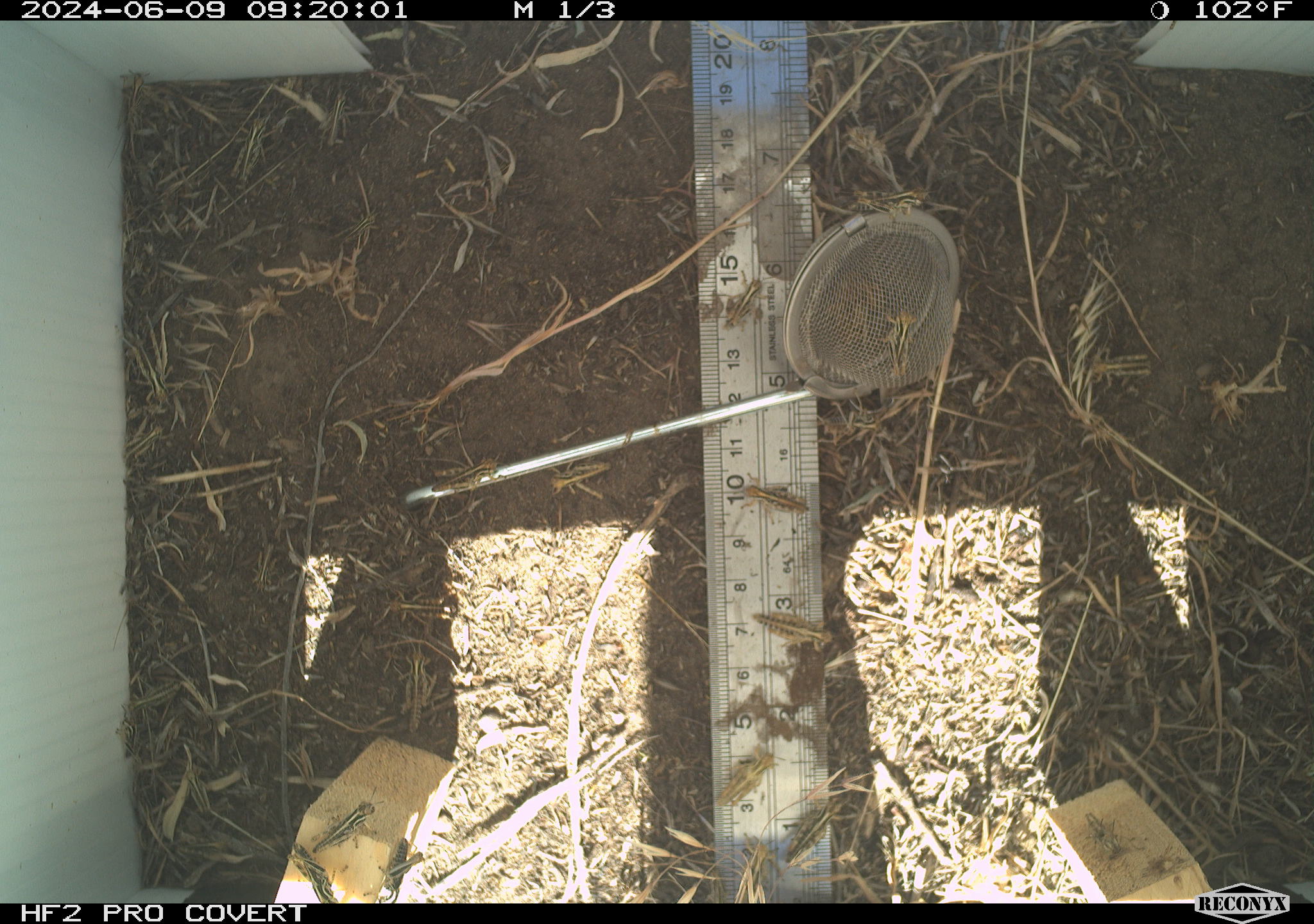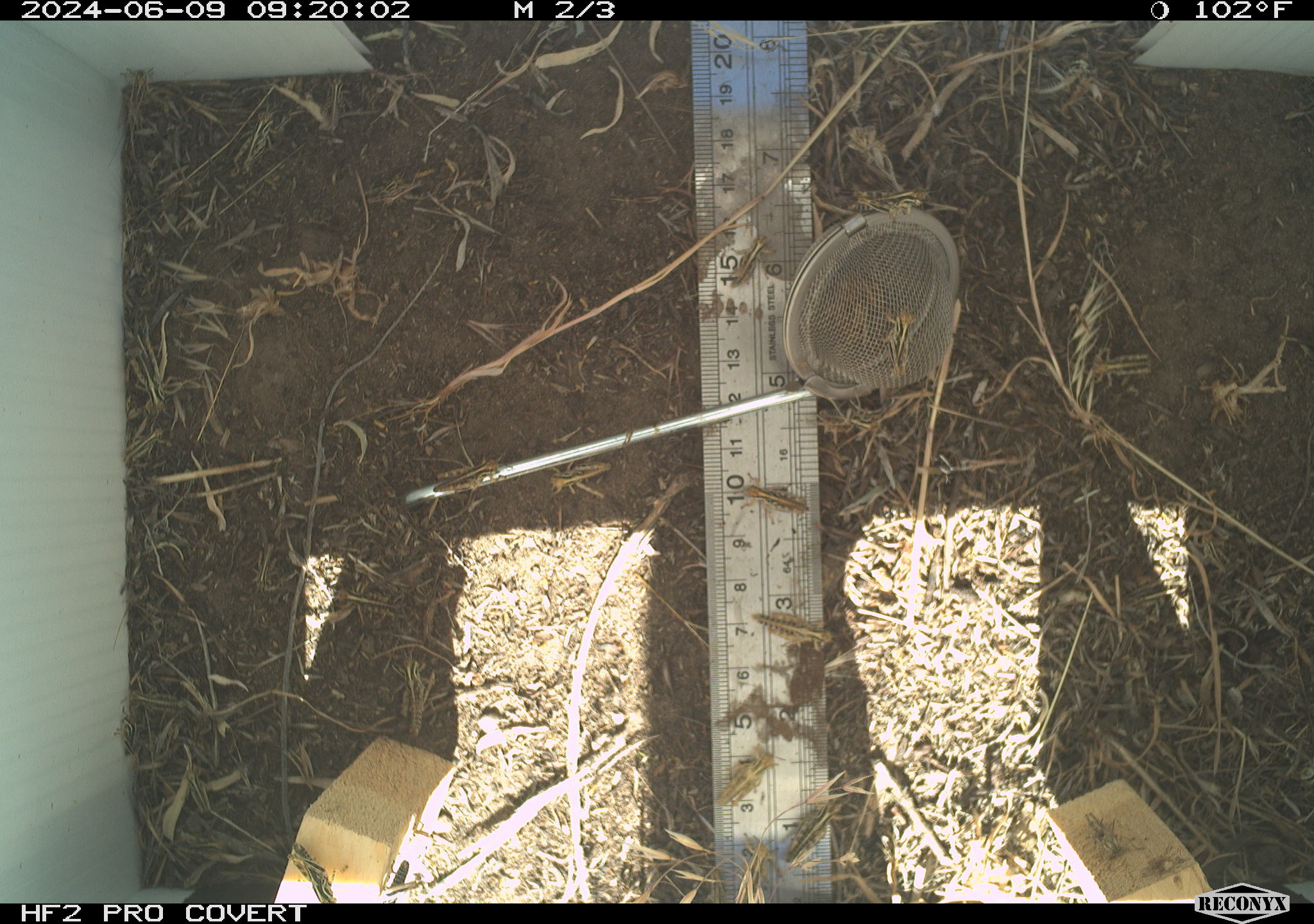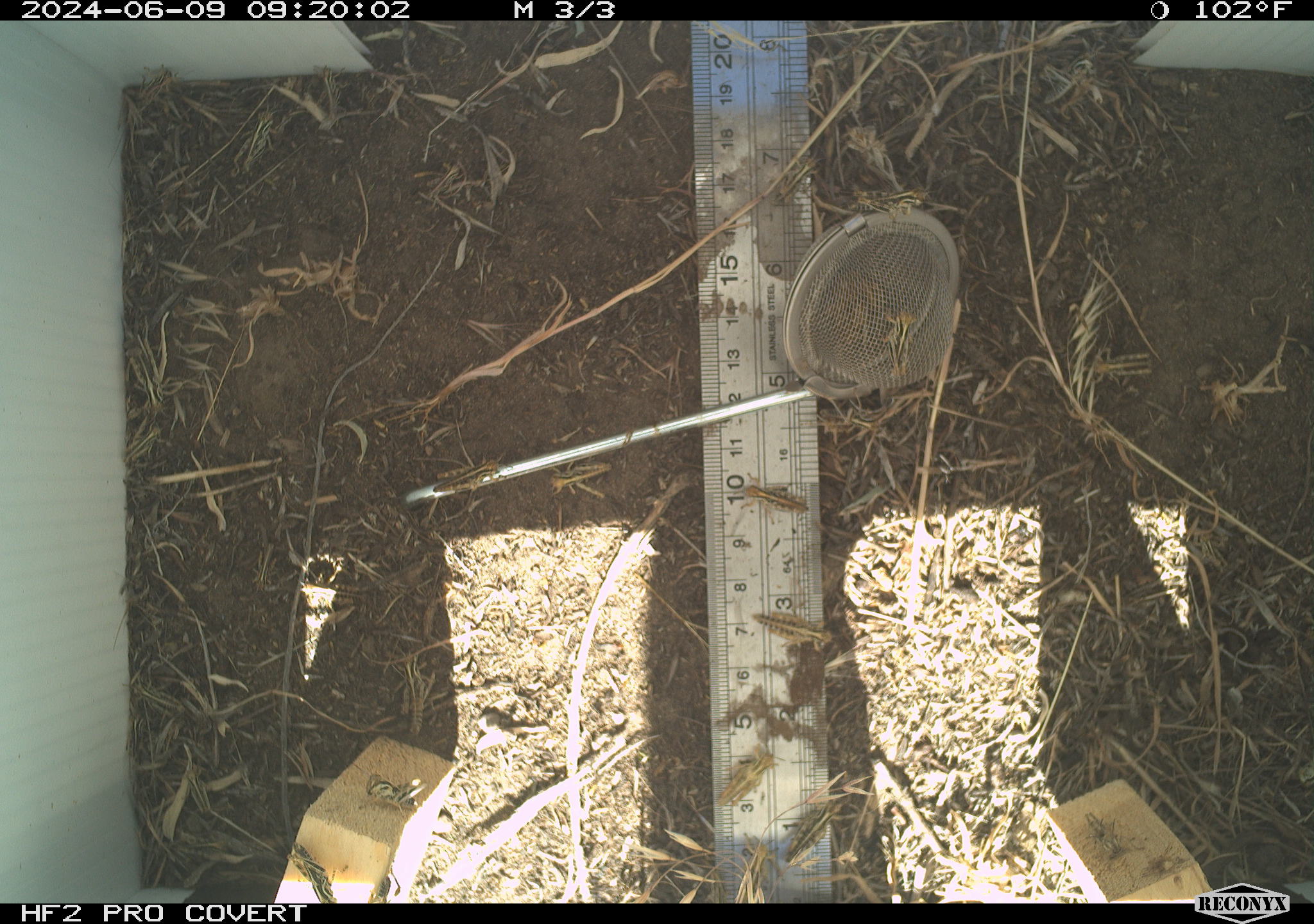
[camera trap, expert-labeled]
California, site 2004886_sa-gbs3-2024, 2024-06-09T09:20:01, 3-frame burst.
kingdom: Animalia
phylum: Arthropoda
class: Insecta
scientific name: Insecta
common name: insect